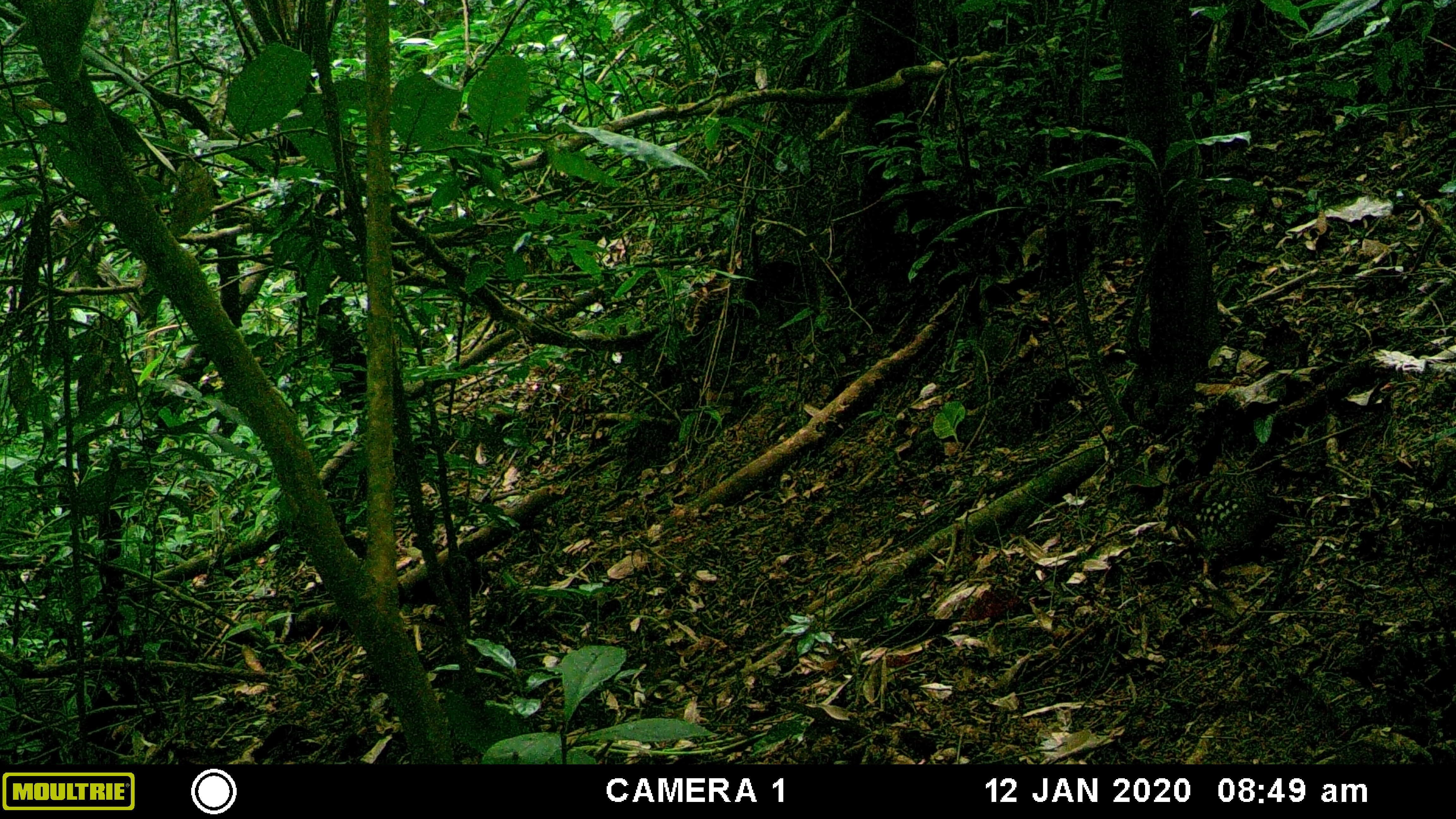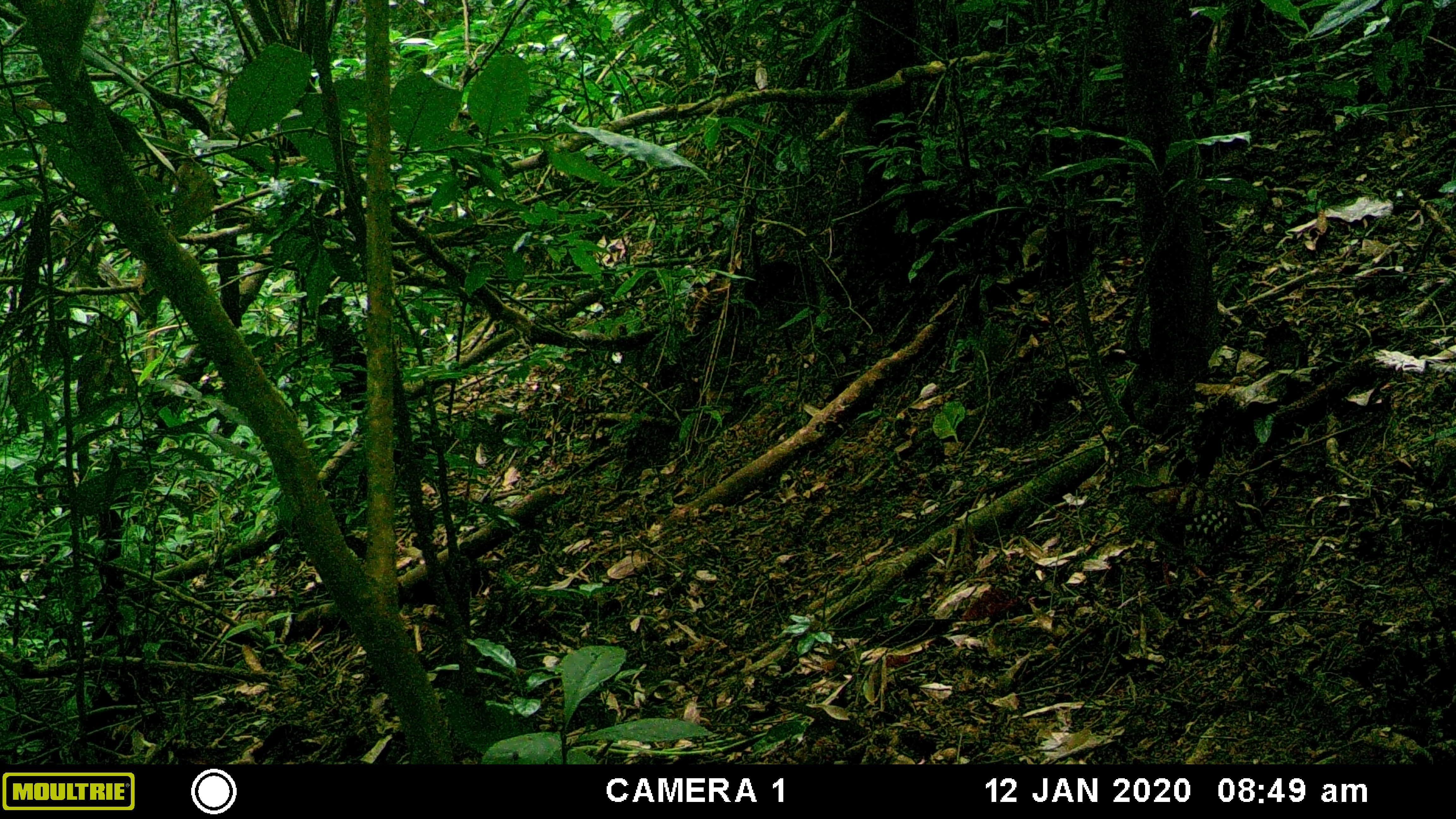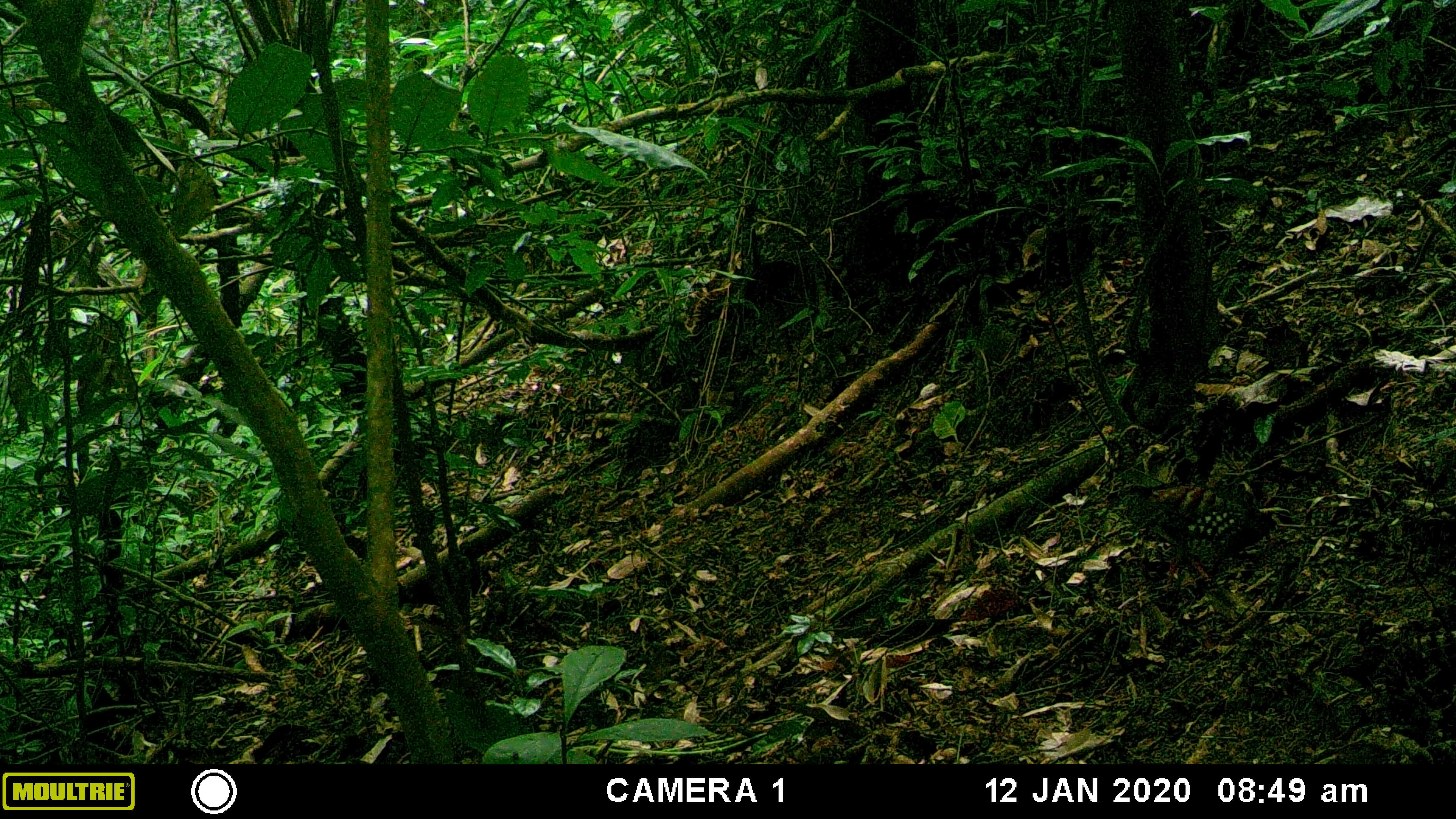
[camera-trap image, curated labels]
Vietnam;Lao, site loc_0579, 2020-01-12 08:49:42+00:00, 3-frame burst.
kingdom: Animalia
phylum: Chordata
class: Aves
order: Galliformes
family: Phasianidae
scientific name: Phasianidae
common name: partridge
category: unidentified partridge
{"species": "unidentified partridge (partridge) (Phasianidae)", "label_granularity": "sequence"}